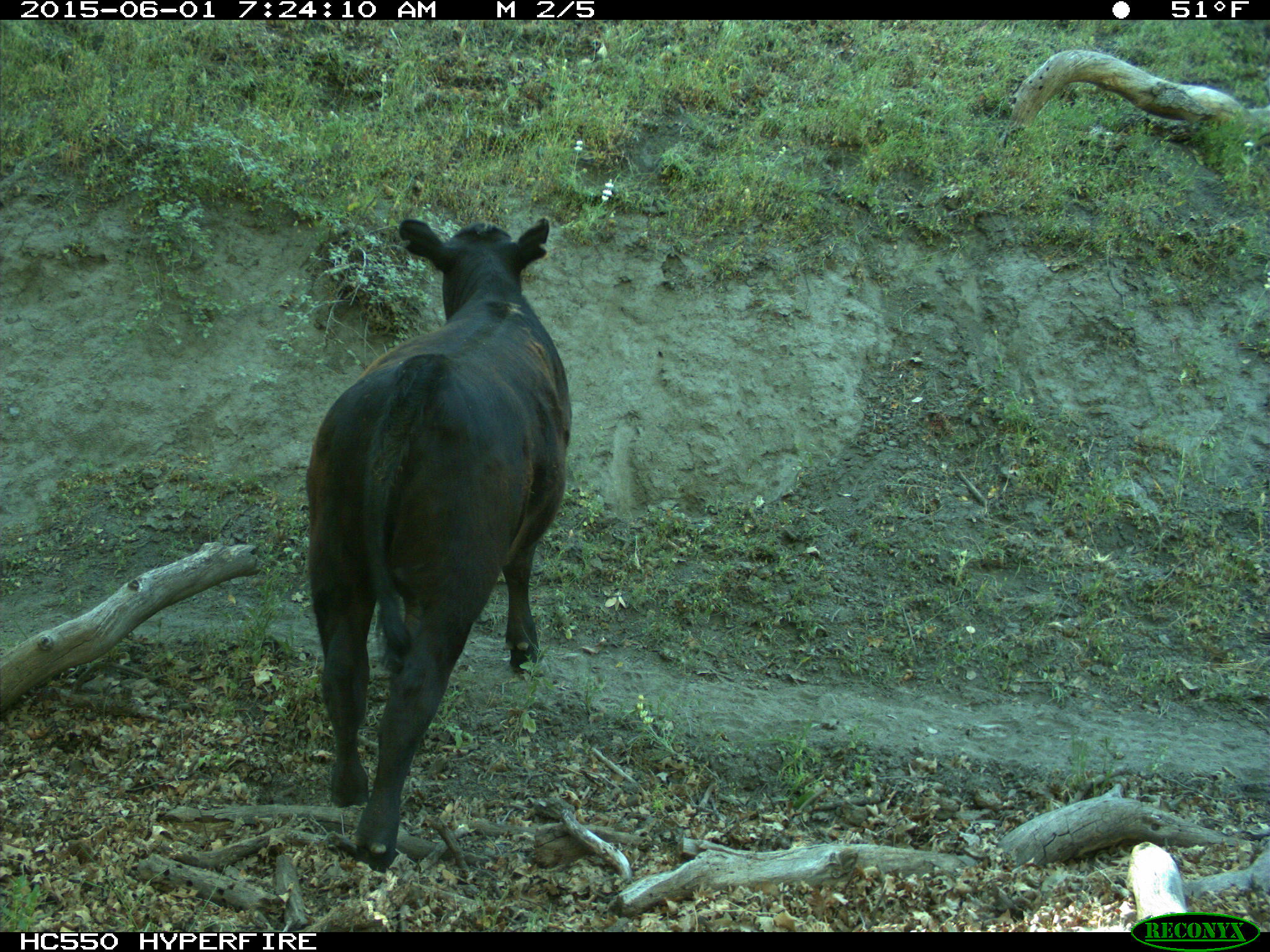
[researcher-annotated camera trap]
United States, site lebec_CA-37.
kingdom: Animalia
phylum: Chordata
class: Mammalia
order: Artiodactyla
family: Bovidae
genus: Bos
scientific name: Bos taurus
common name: domestic cow